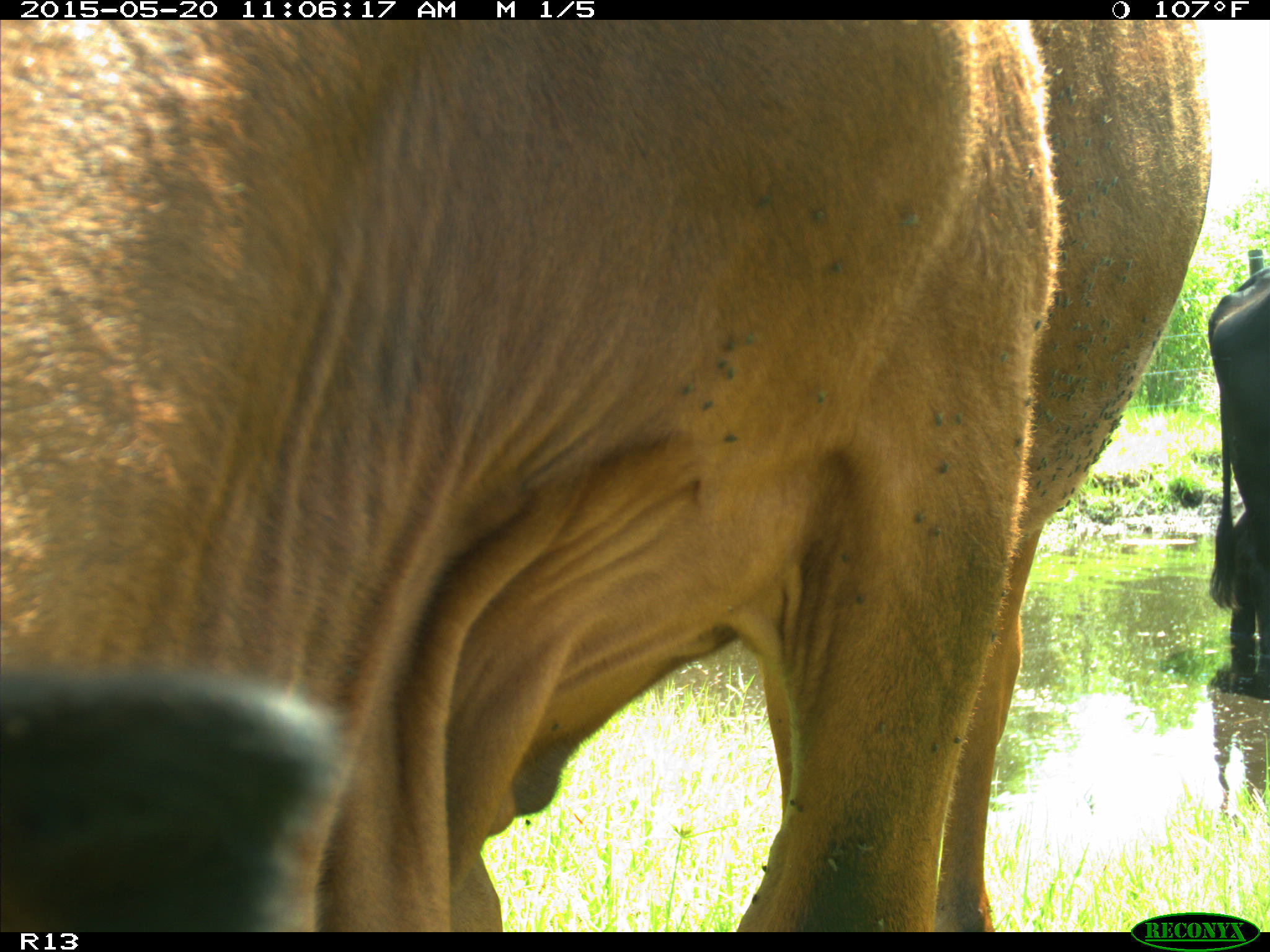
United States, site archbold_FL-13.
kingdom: Animalia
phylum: Chordata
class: Mammalia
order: Artiodactyla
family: Bovidae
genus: Bos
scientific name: Bos taurus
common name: domestic cow